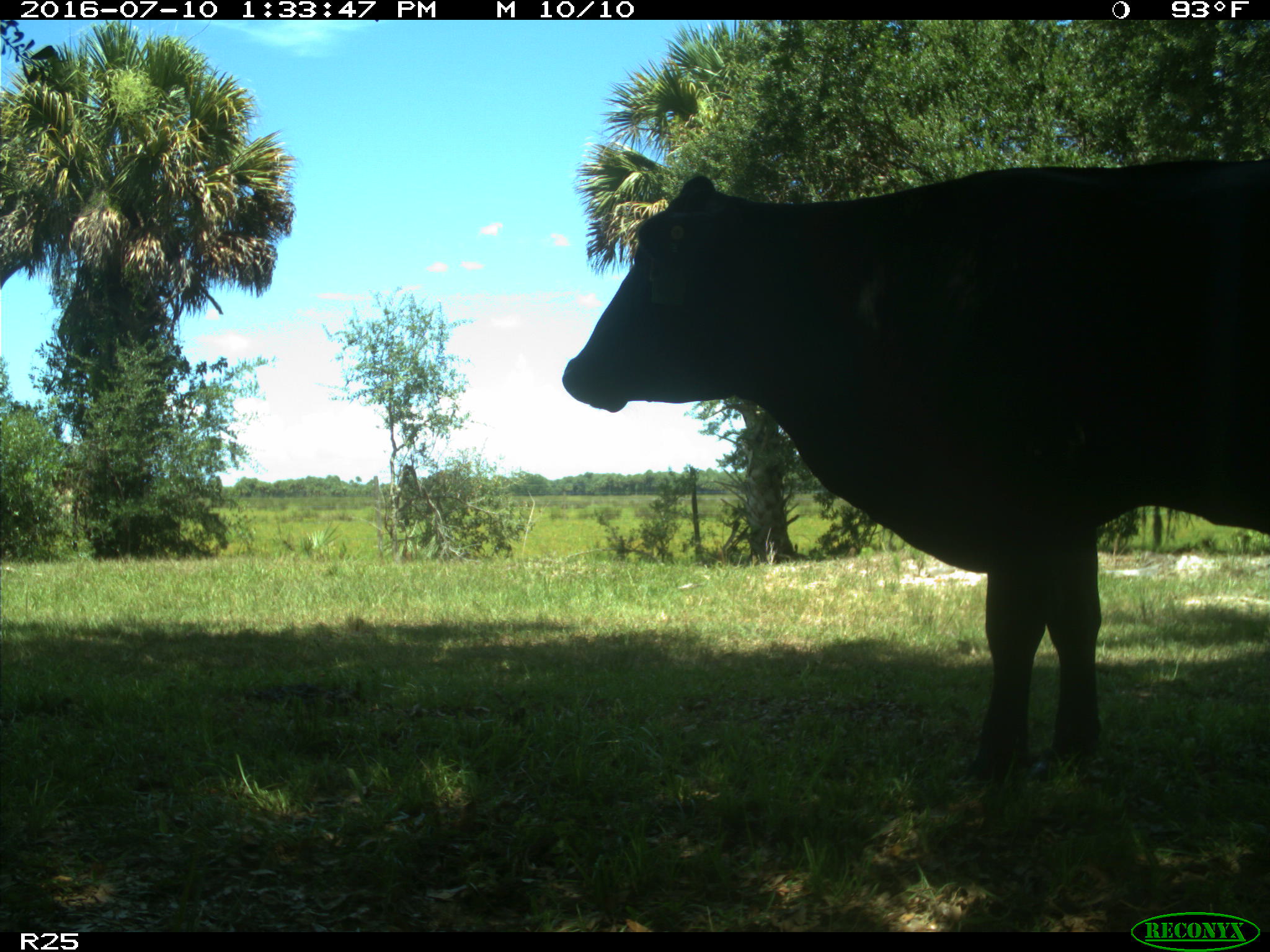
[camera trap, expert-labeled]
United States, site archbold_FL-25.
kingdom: Animalia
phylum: Chordata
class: Mammalia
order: Artiodactyla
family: Bovidae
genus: Bos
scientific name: Bos taurus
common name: domestic cow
Bos taurus (domestic cow).